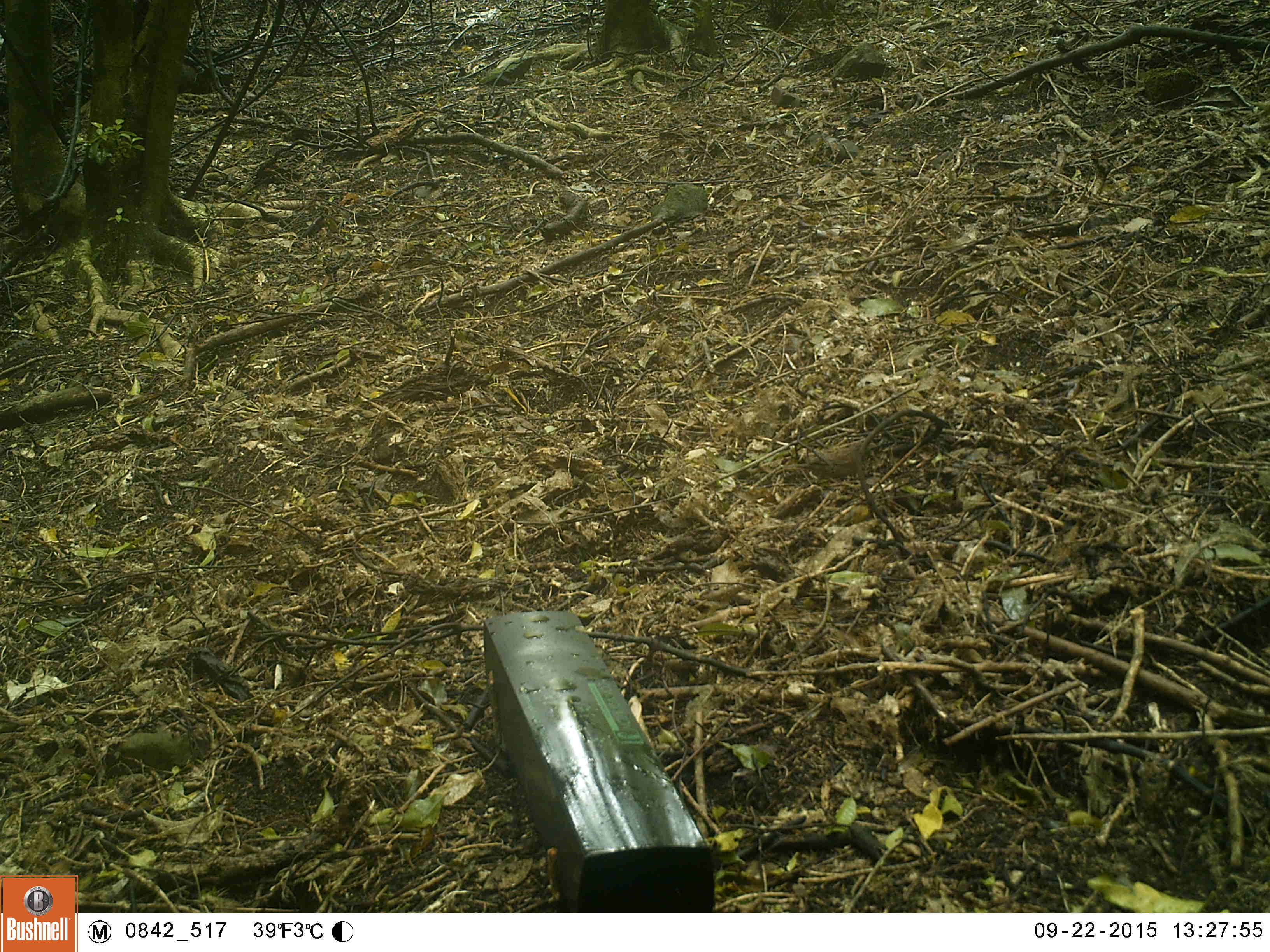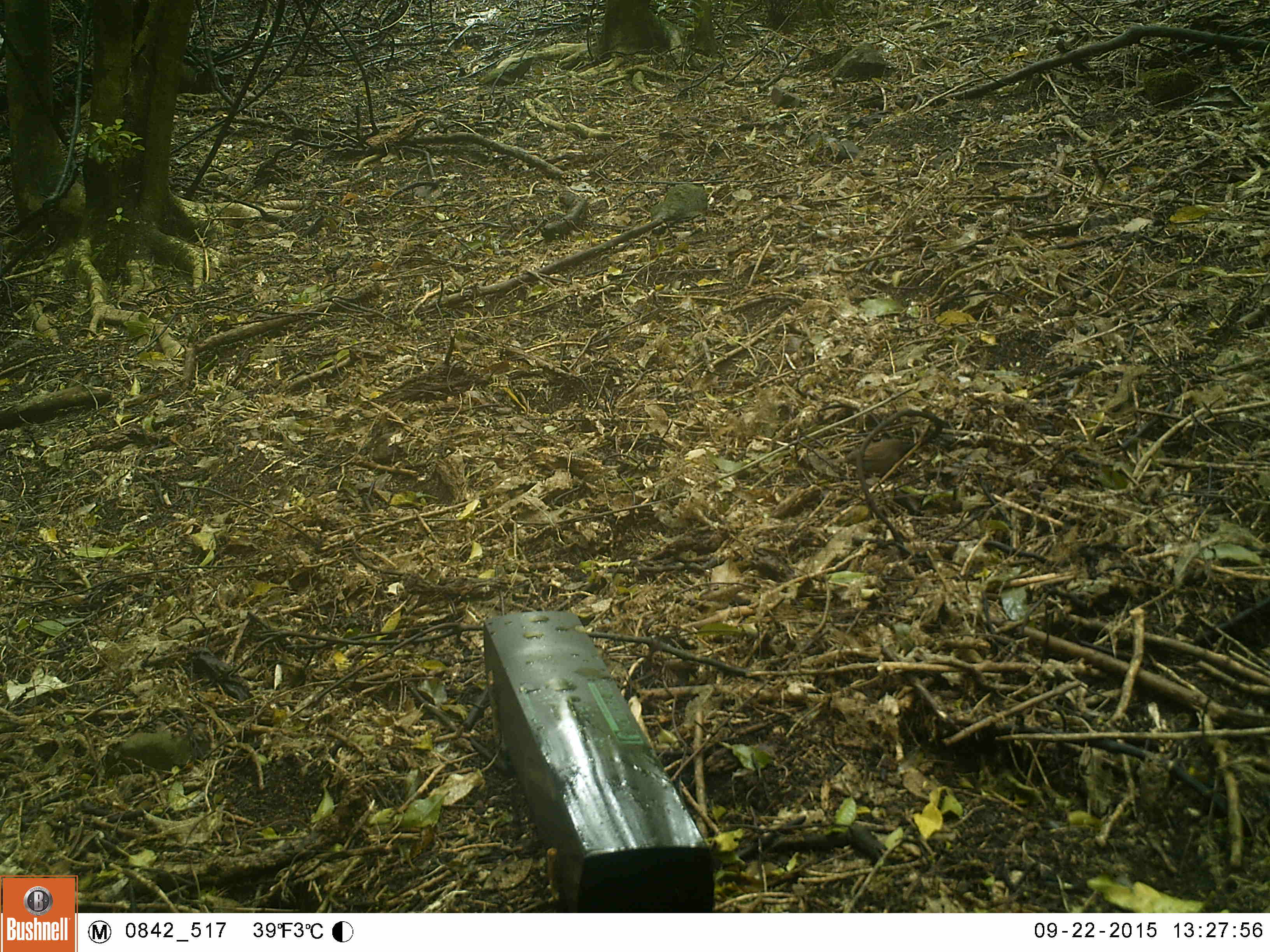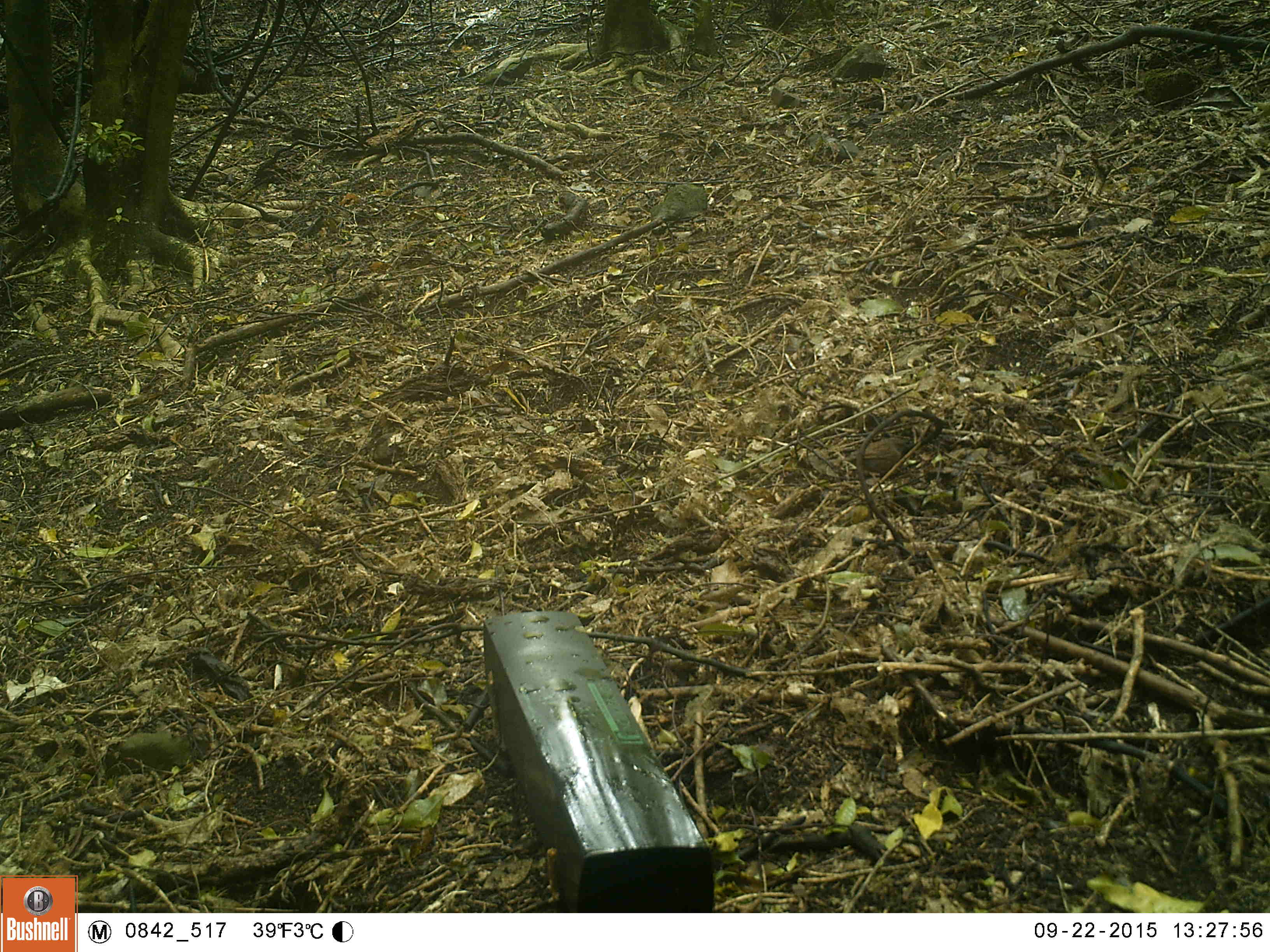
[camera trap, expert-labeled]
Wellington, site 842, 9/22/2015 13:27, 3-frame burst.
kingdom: Animalia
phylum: Chordata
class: Aves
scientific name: Aves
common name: bird